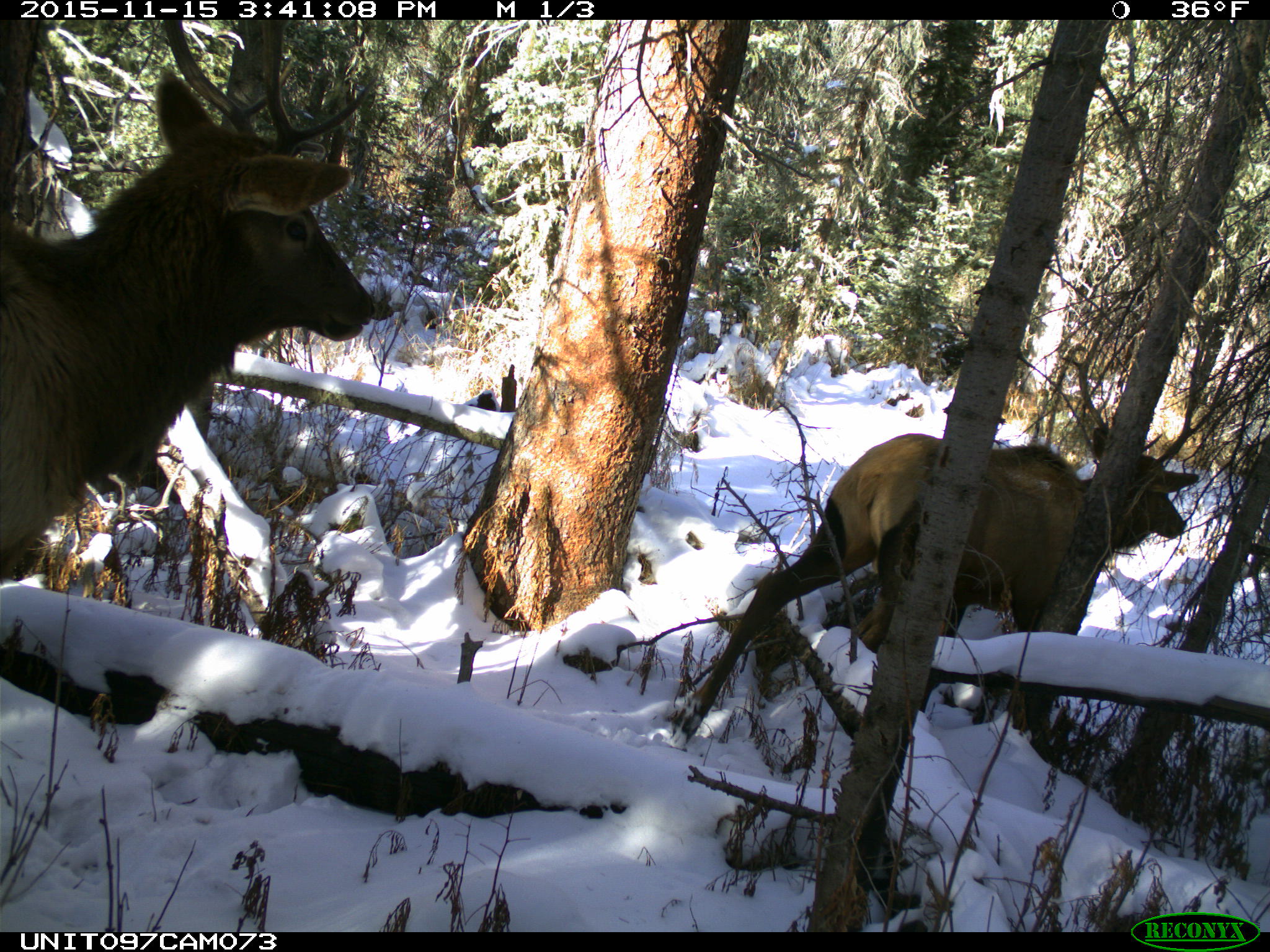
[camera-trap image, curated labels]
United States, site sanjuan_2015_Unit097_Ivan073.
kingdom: Animalia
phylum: Chordata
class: Mammalia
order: Artiodactyla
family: Cervidae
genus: Cervus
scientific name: Cervus elaphus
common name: red deer